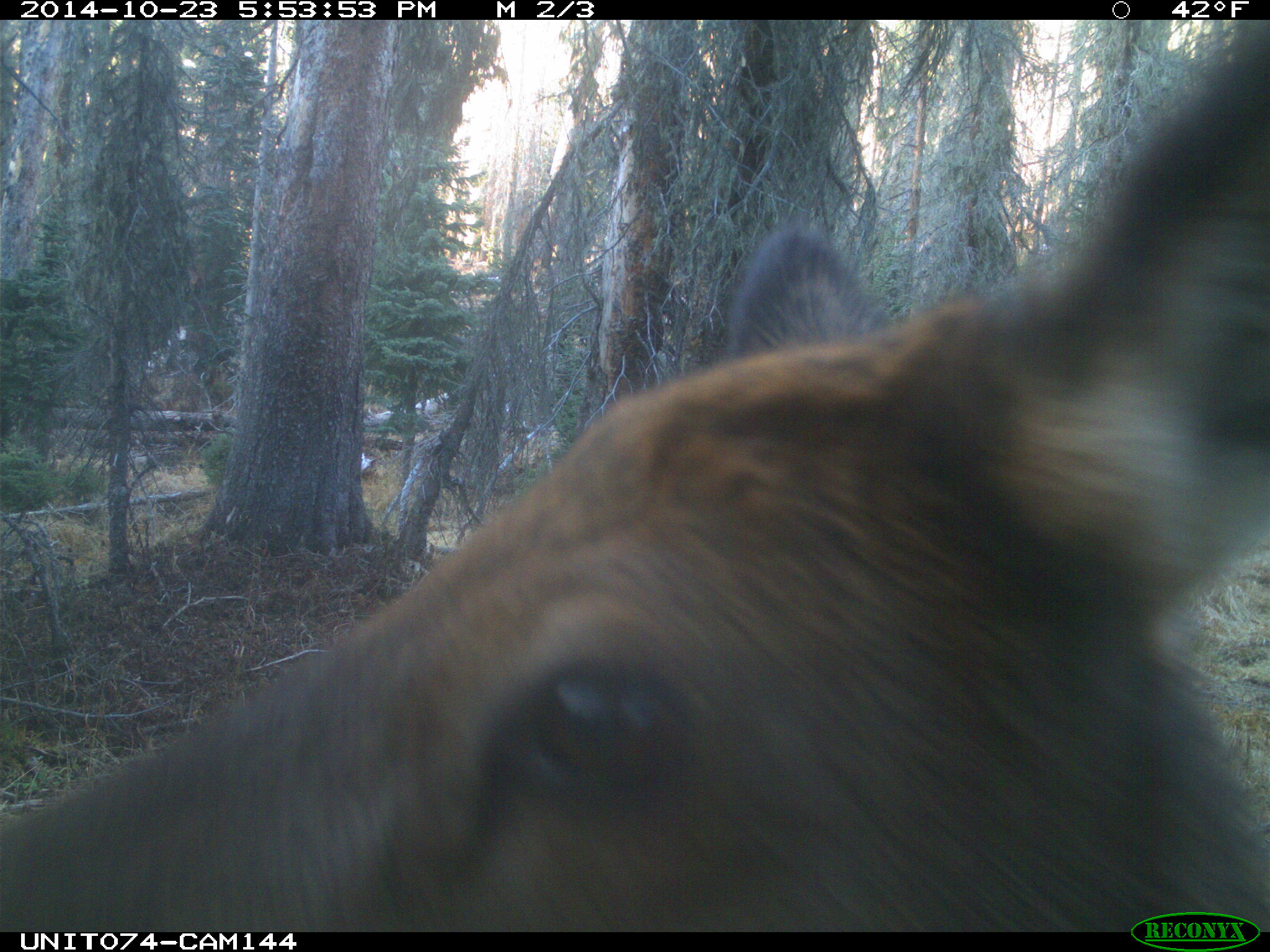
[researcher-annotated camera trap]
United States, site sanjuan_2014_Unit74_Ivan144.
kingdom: Animalia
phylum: Chordata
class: Mammalia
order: Artiodactyla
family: Cervidae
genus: Cervus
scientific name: Cervus elaphus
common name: red deer